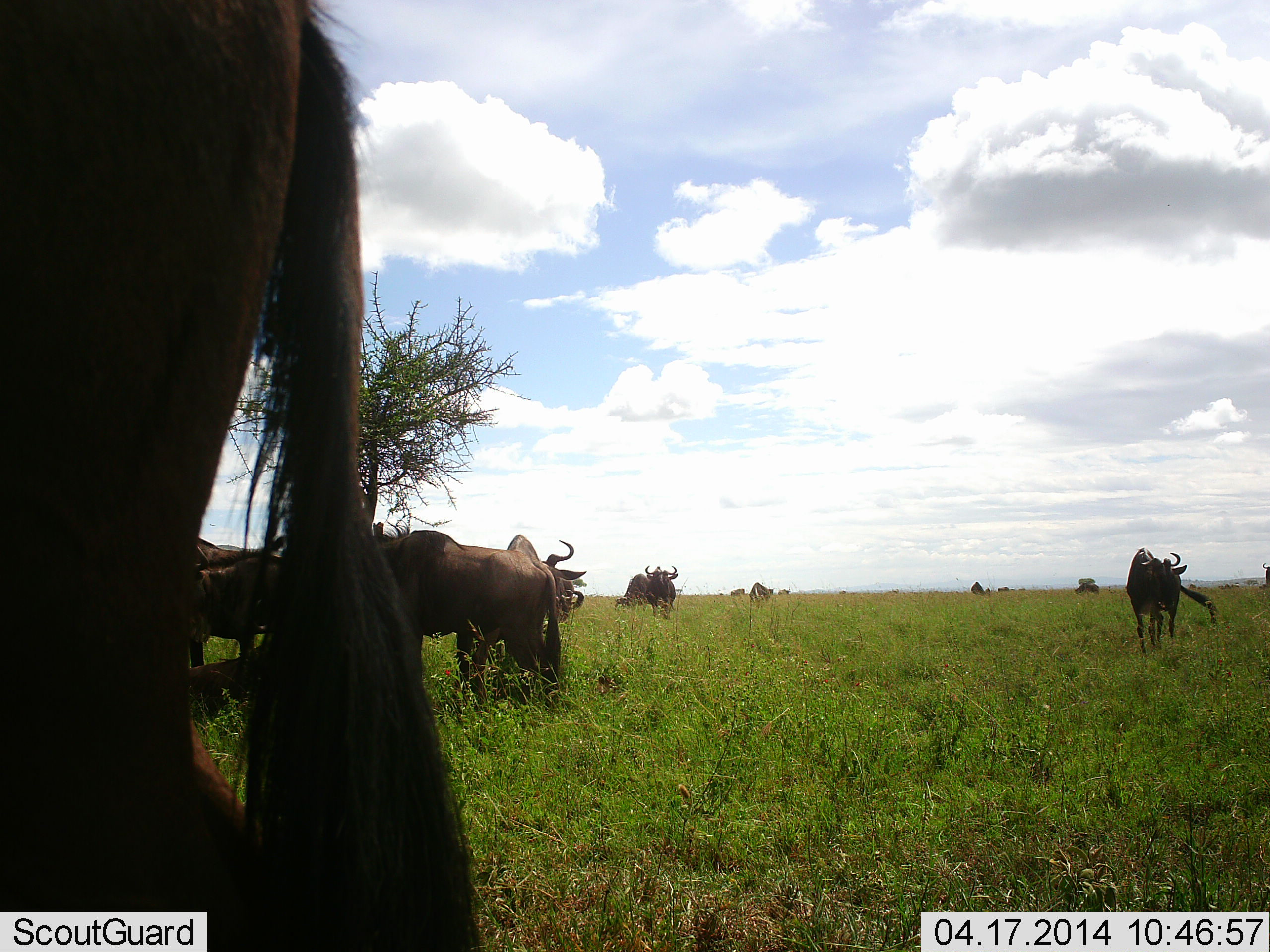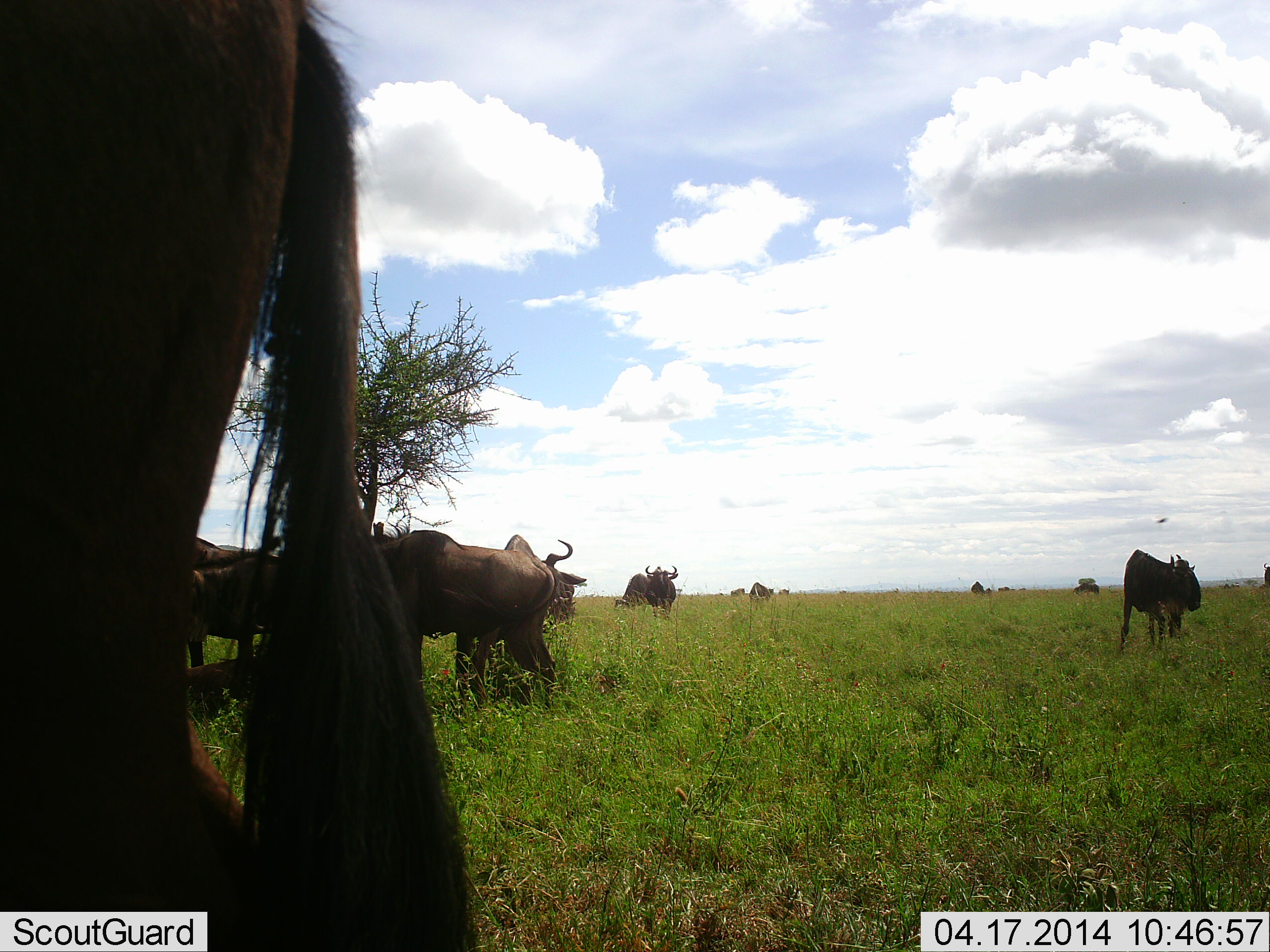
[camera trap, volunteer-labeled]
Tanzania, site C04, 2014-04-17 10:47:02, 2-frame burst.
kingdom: Animalia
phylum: Chordata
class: Mammalia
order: Artiodactyla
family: Bovidae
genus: Connochaetes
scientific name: Connochaetes taurinus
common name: blue wildebeest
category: wildebeest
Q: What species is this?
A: Wildebeest (blue wildebeest) (Connochaetes taurinus).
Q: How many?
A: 11-50.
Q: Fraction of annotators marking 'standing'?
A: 90%.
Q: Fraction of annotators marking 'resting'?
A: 20%.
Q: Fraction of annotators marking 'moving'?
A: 10%.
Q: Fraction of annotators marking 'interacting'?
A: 0%.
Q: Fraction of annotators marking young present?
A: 0%.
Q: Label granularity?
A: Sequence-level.